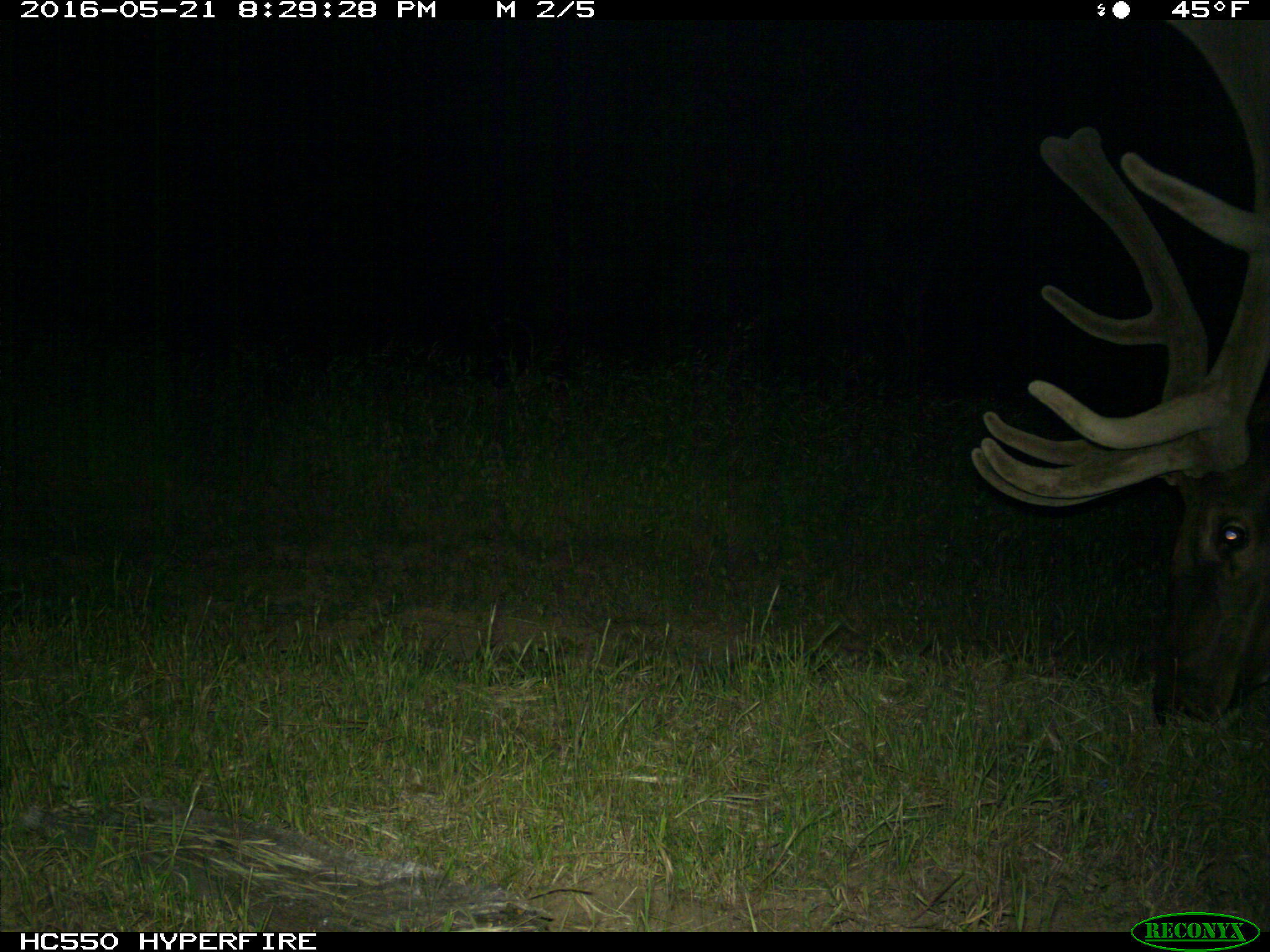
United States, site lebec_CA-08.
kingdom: Animalia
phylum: Chordata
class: Mammalia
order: Artiodactyla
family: Cervidae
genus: Cervus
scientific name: Cervus canadensis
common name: elk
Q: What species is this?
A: Cervus canadensis (elk).